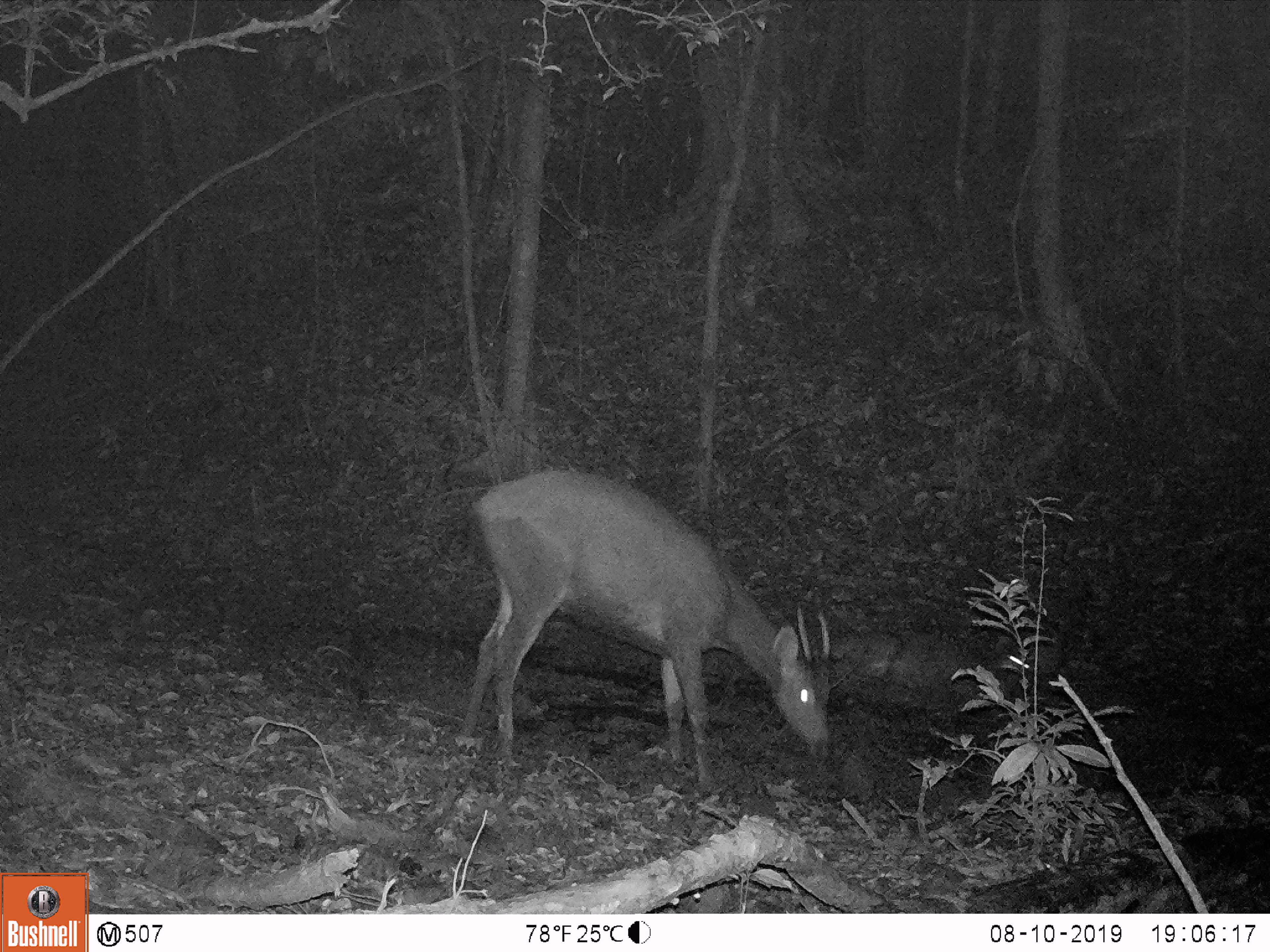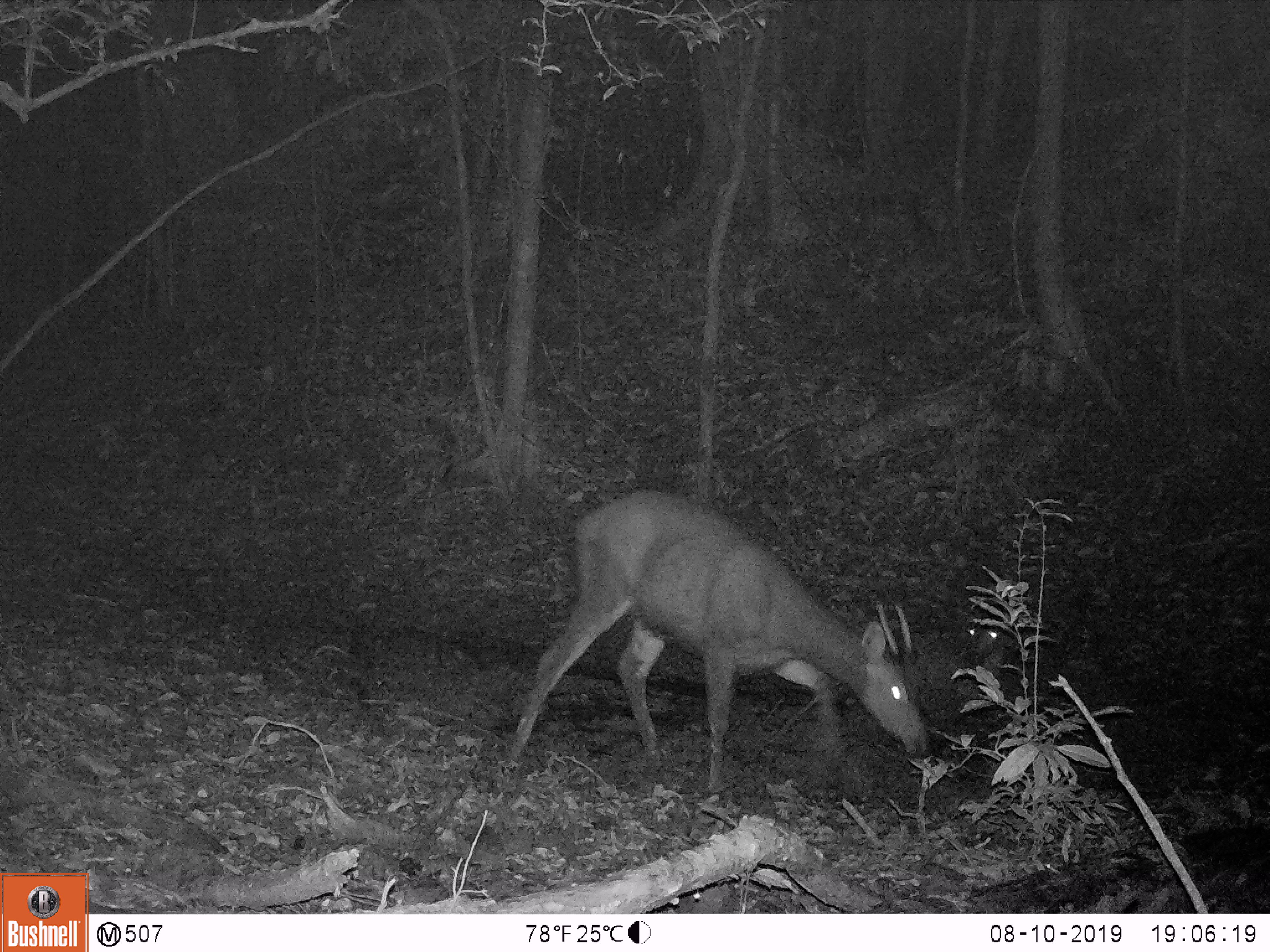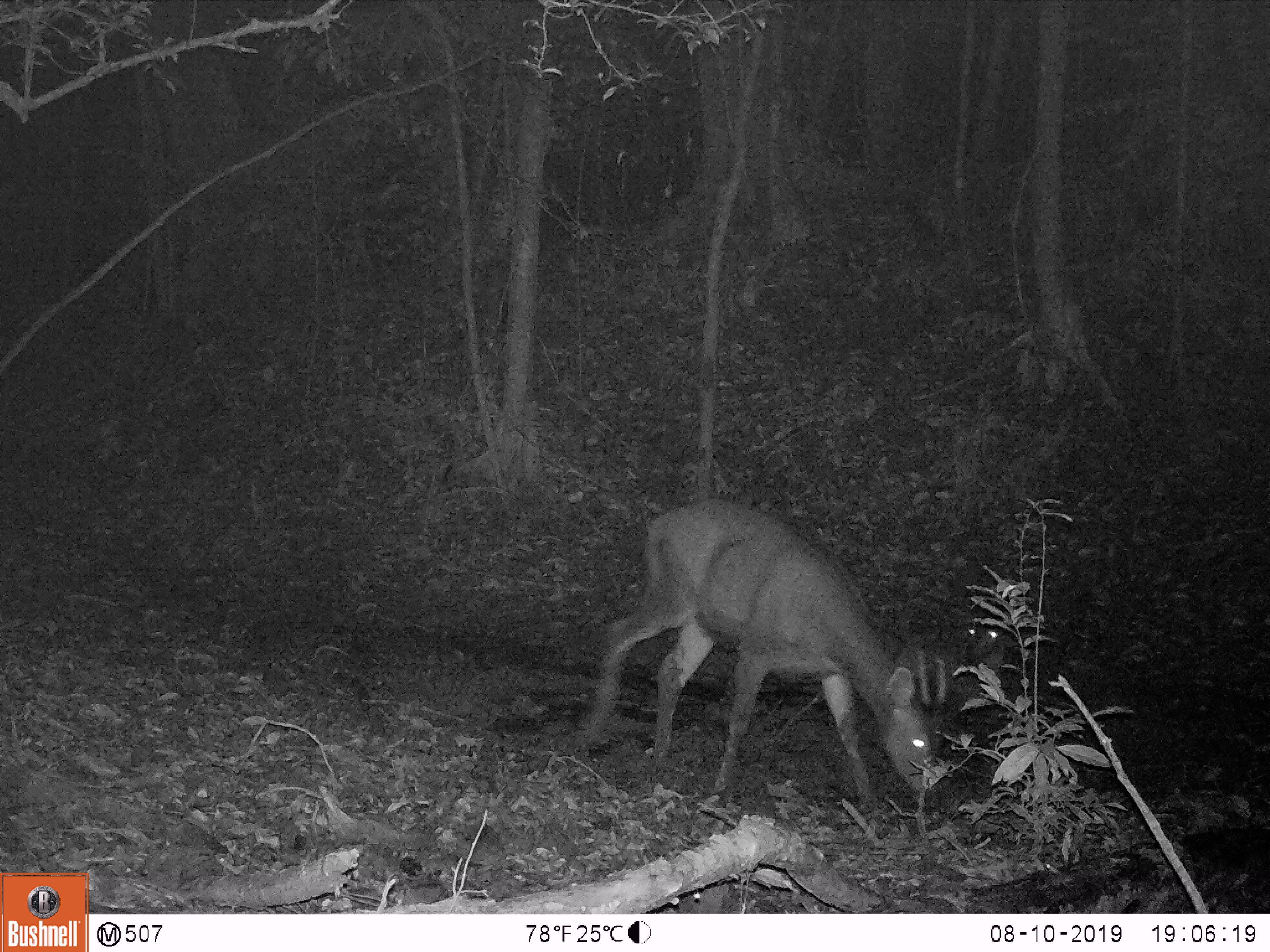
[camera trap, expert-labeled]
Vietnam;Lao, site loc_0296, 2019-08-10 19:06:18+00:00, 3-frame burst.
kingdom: Animalia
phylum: Chordata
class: Mammalia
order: Artiodactyla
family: Cervidae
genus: Rusa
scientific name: Rusa unicolor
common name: sambar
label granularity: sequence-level